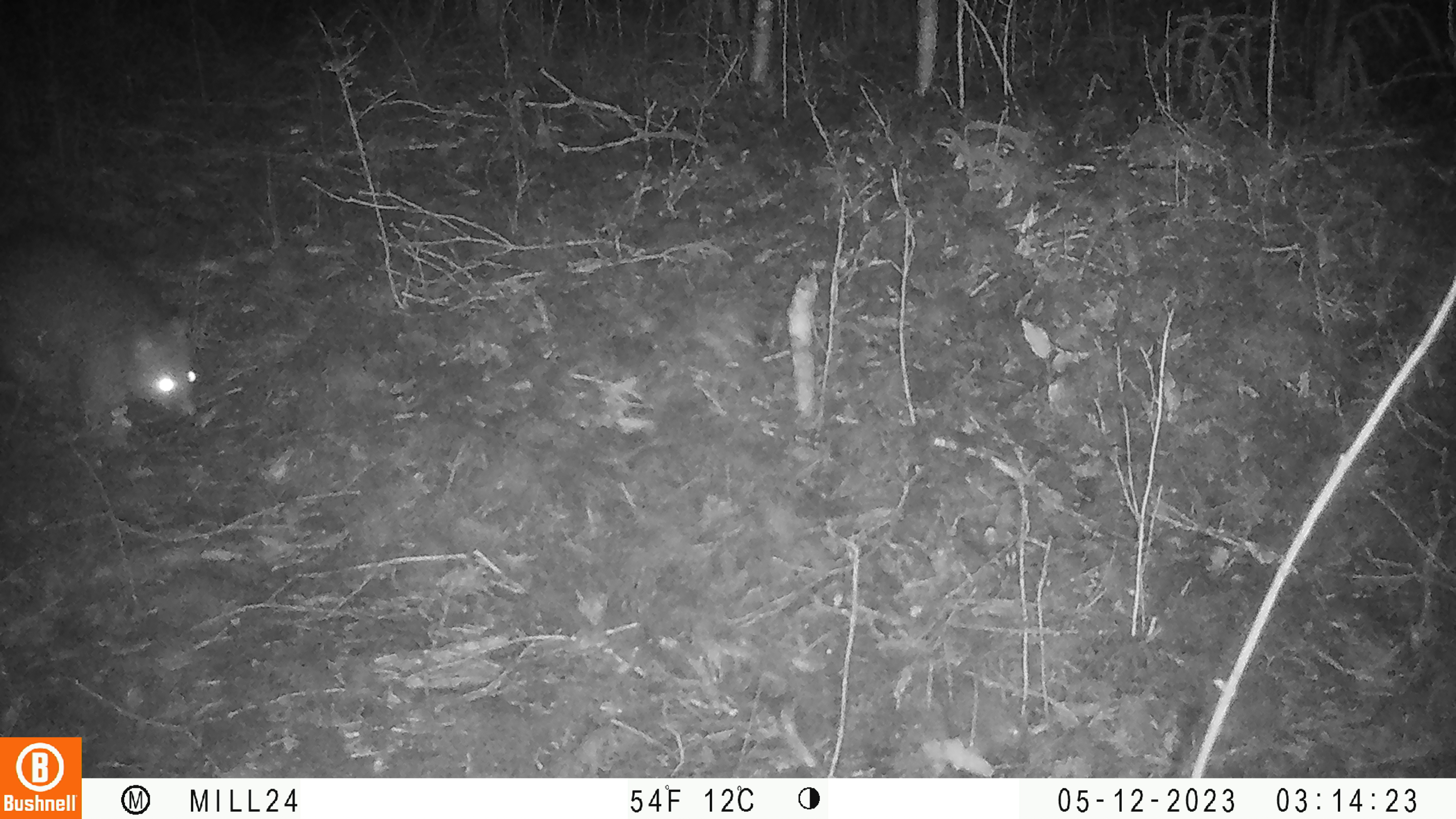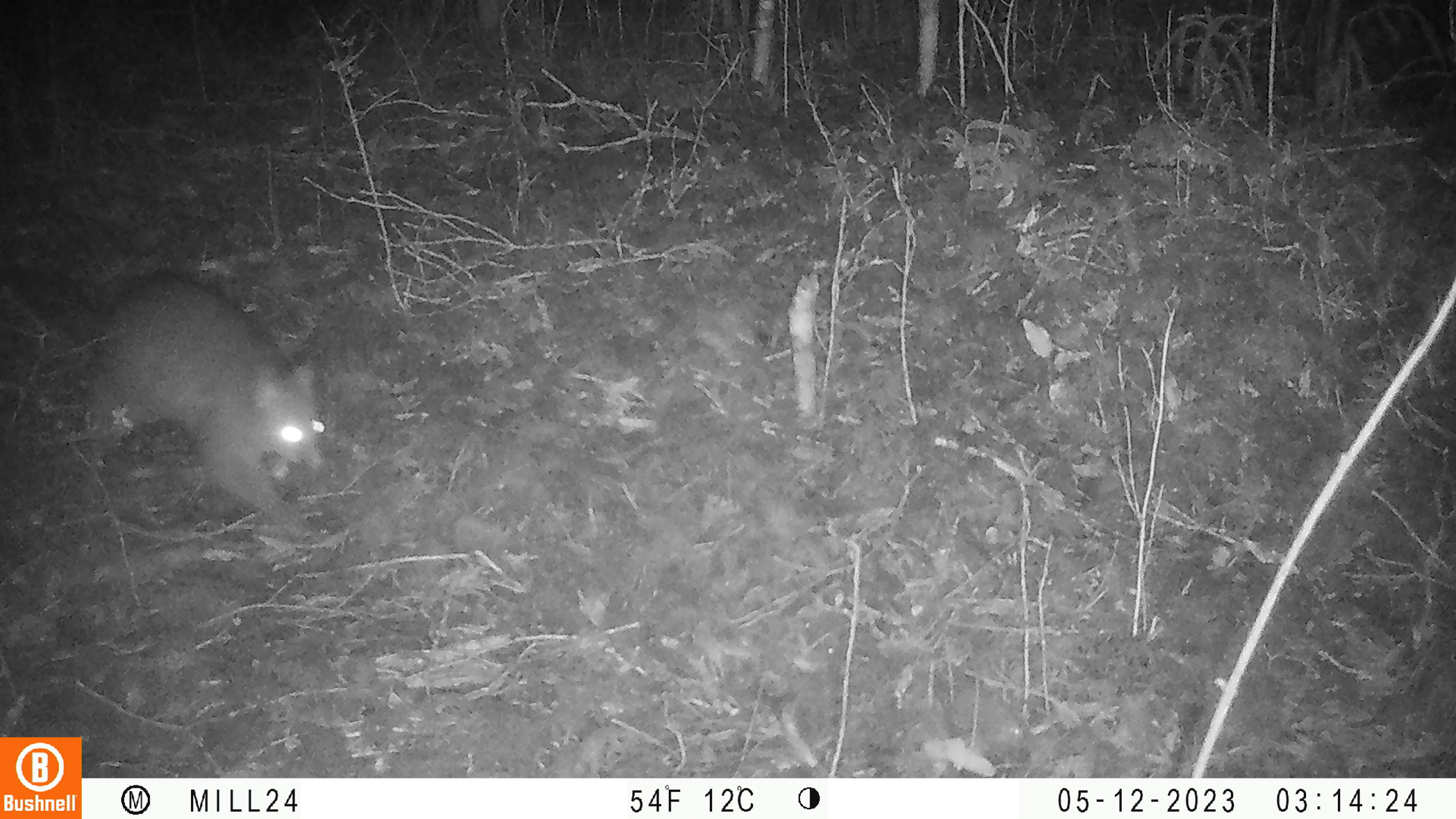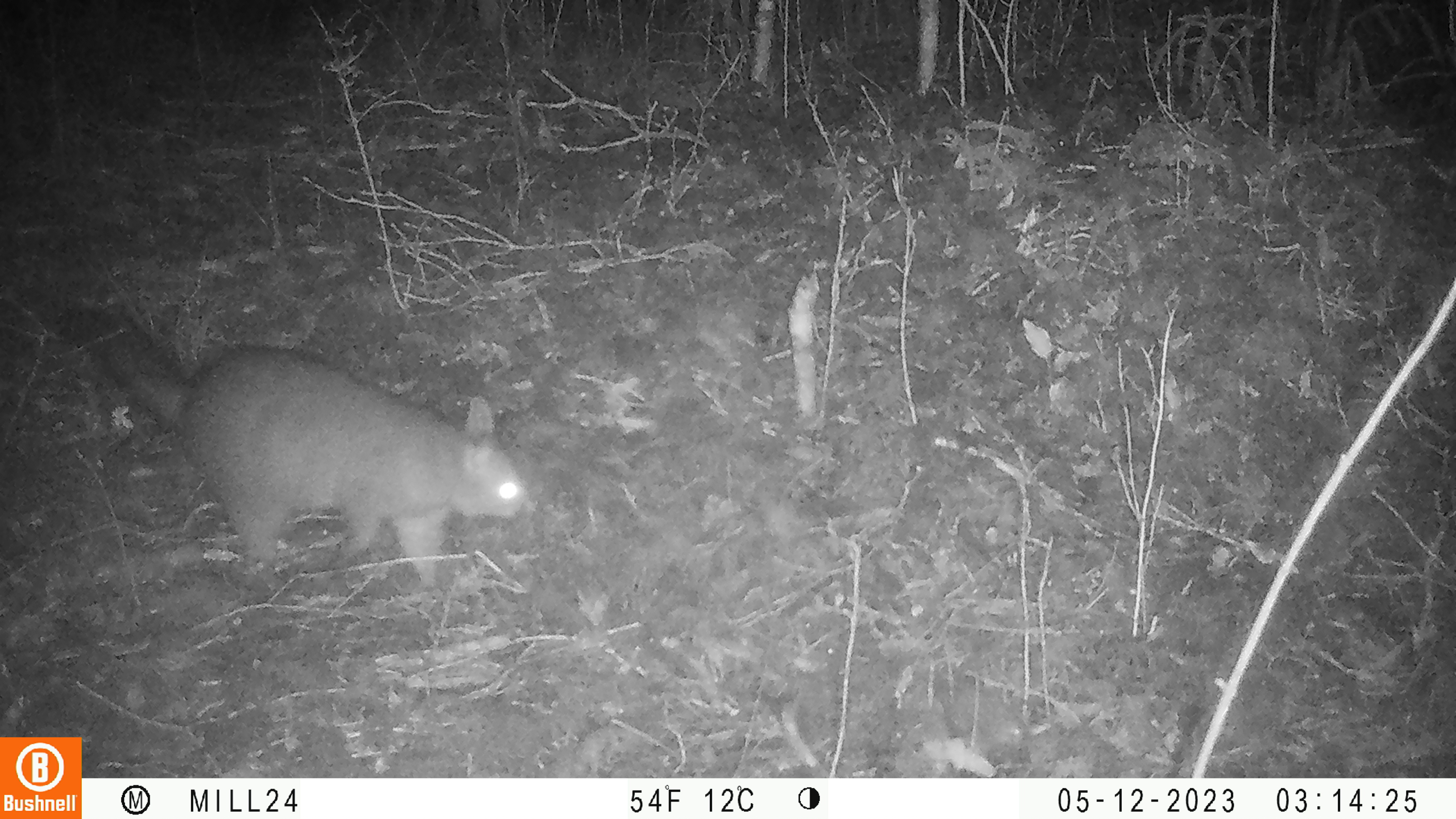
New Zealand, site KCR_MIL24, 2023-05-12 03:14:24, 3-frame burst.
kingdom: Animalia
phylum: Chordata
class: Mammalia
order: Diprotodontia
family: Phalangeridae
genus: Trichosurus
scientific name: Trichosurus vulpecula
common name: common brushtail possum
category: possum